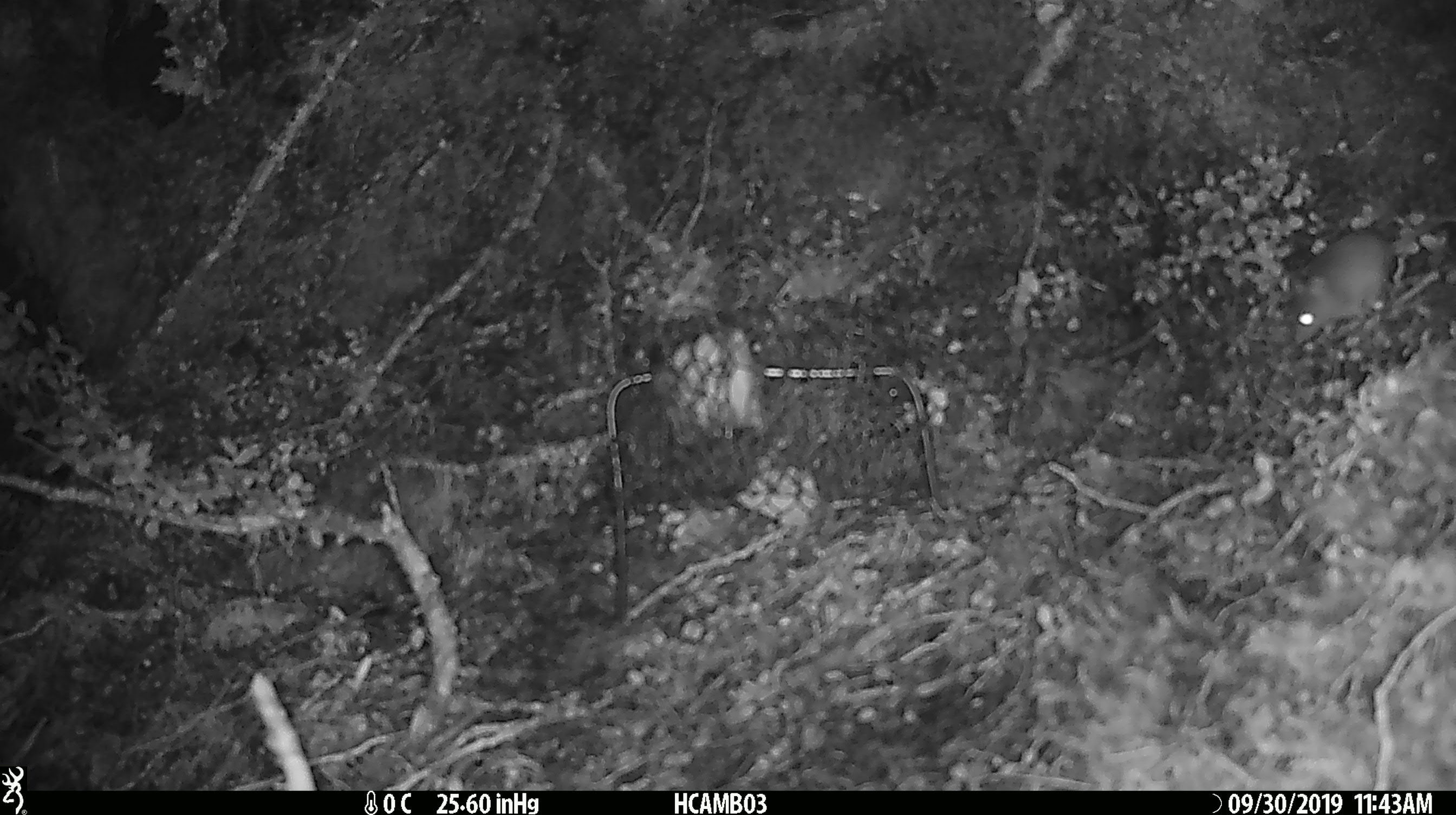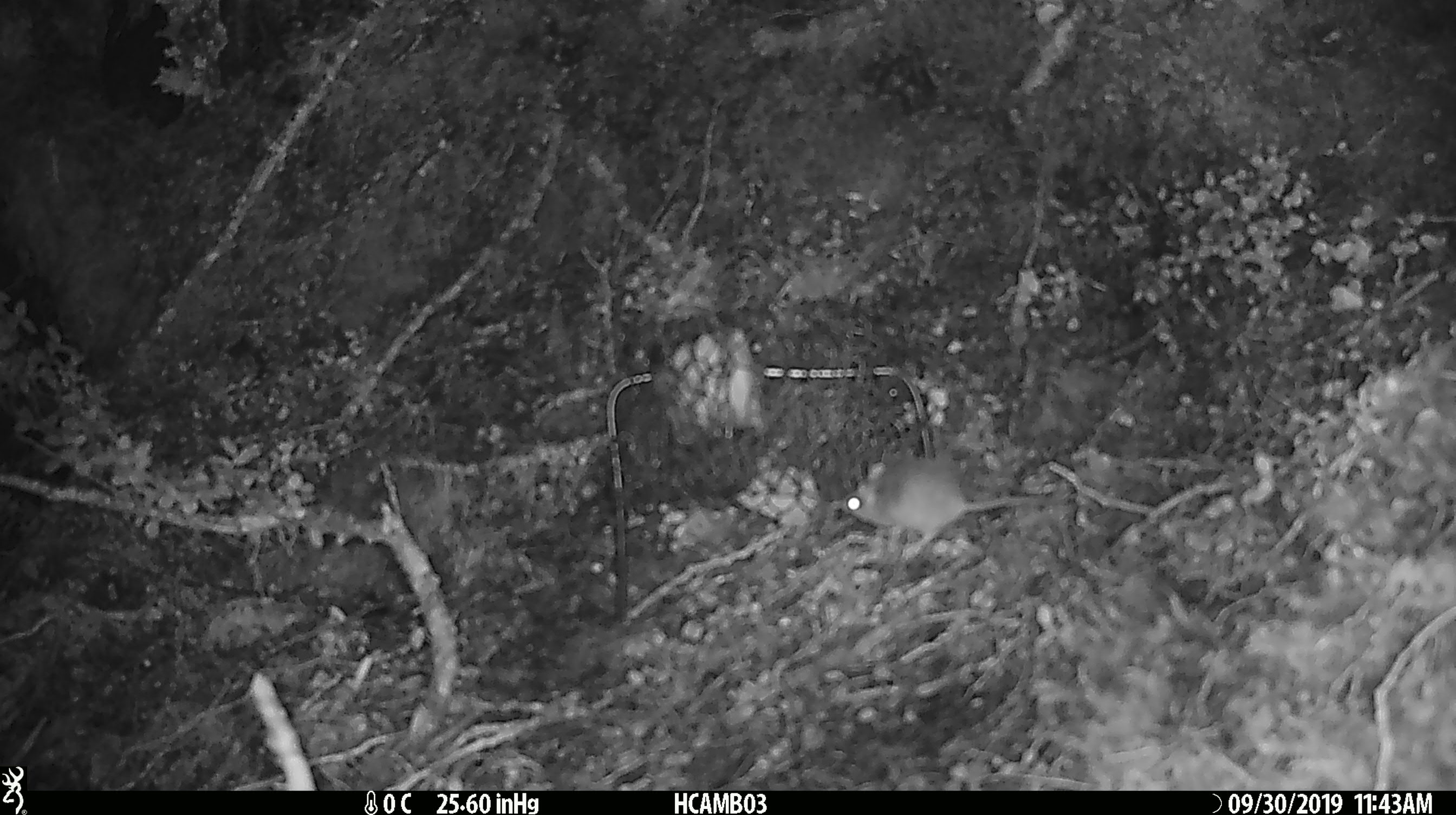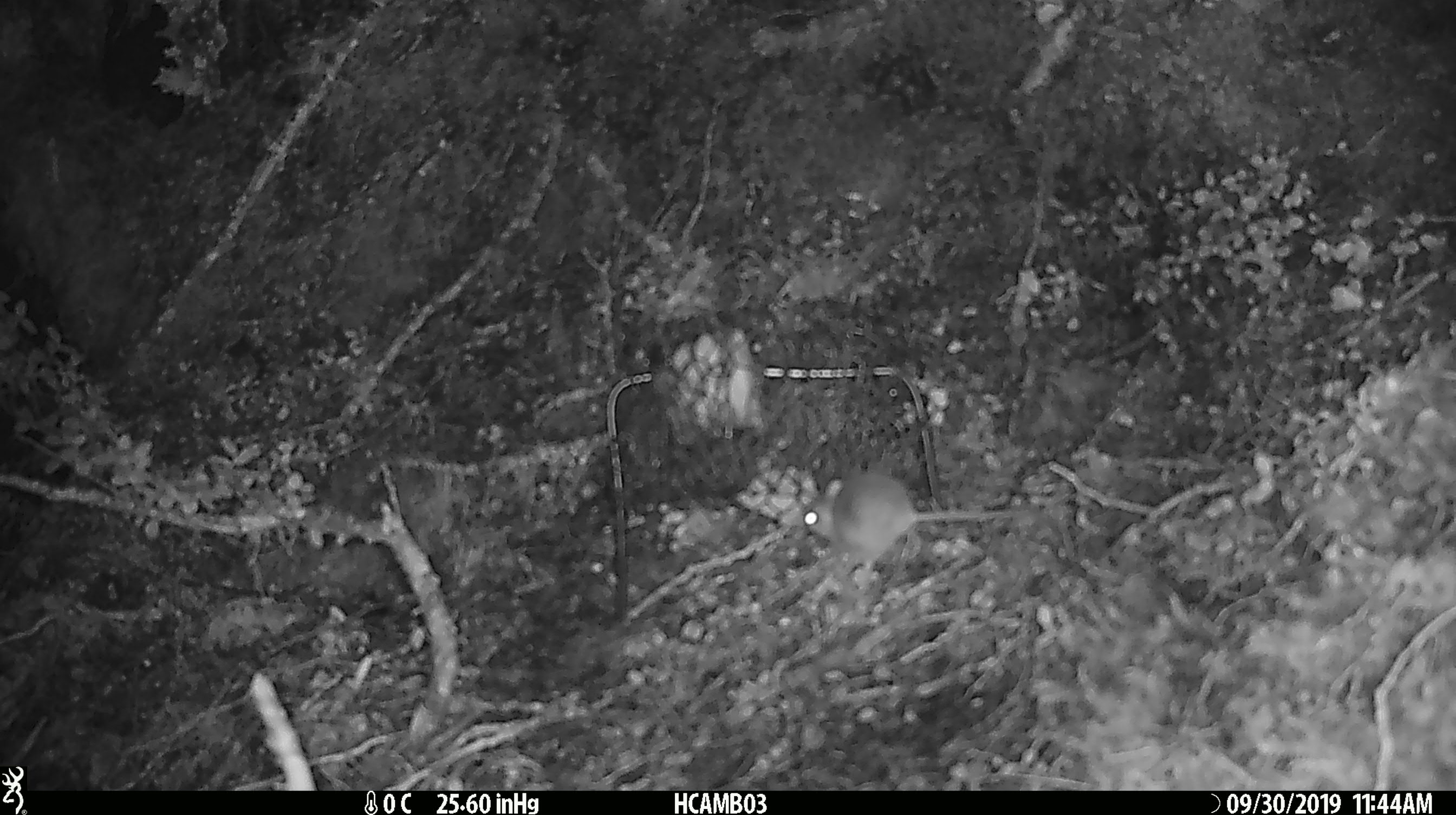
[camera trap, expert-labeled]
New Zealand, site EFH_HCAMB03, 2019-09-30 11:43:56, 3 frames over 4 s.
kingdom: Animalia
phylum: Chordata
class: Mammalia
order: Rodentia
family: Muridae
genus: Mus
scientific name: Mus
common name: mouse